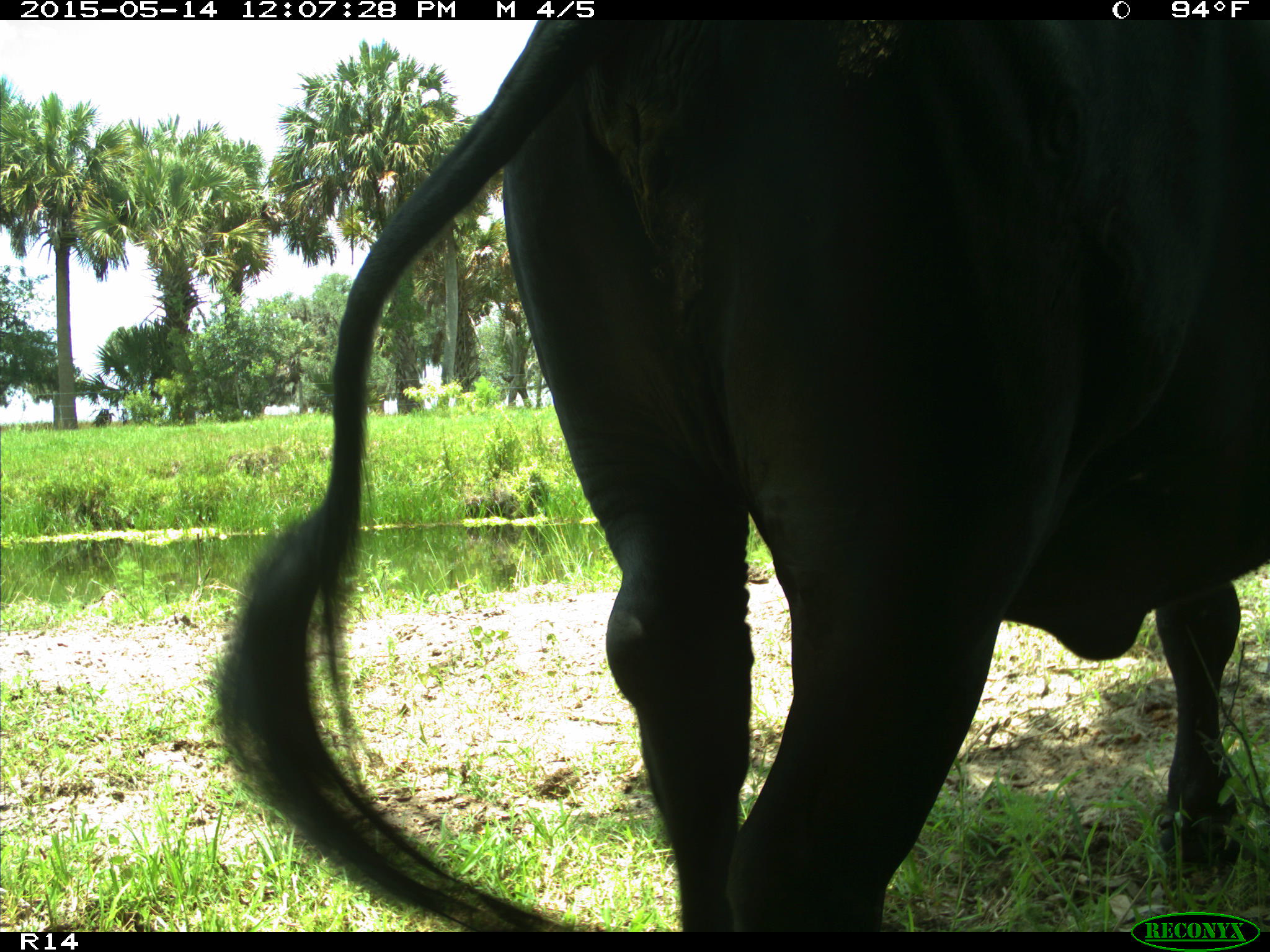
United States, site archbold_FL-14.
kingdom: Animalia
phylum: Chordata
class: Mammalia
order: Artiodactyla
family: Bovidae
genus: Bos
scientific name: Bos taurus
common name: domestic cow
Bos taurus (domestic cow).